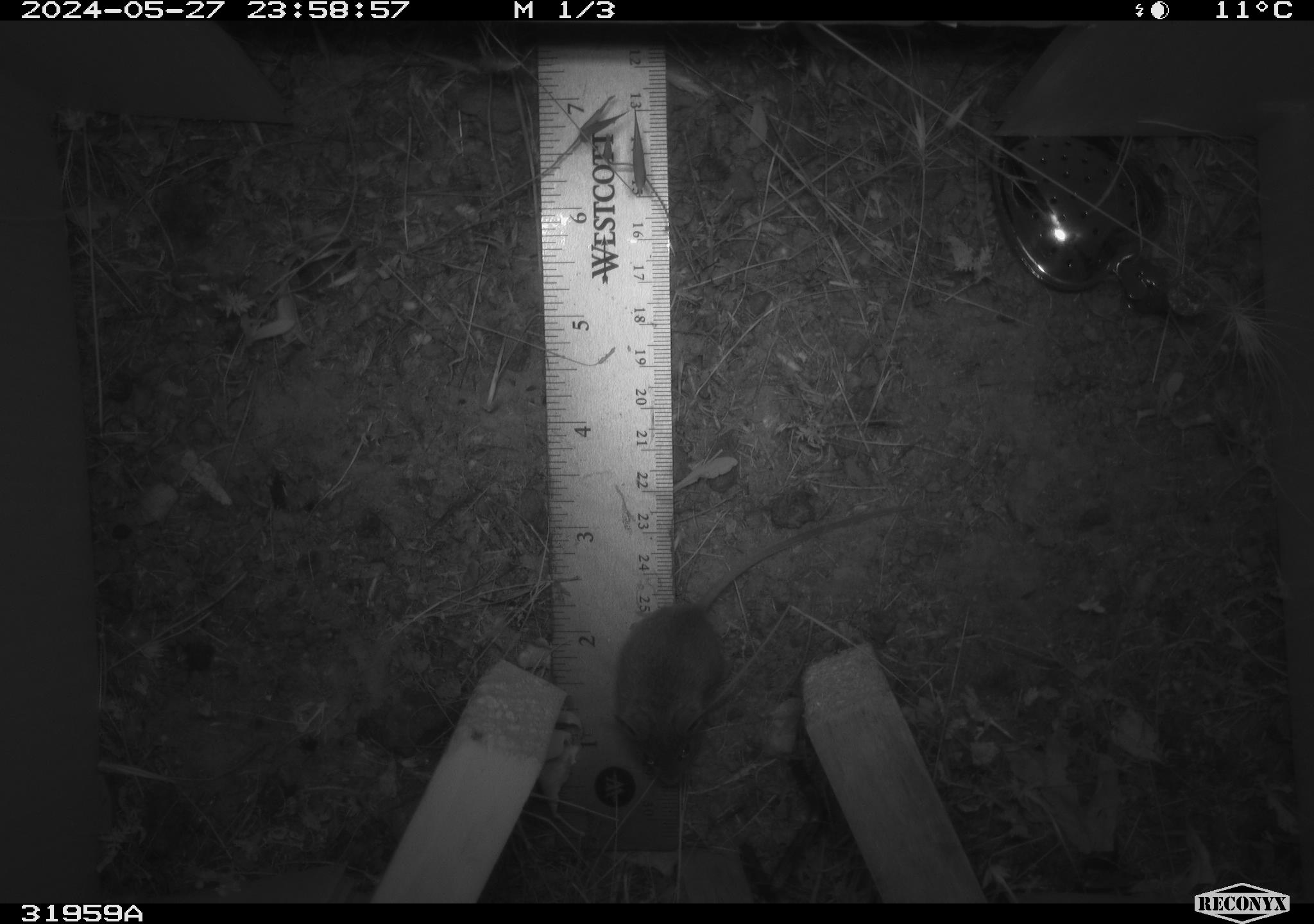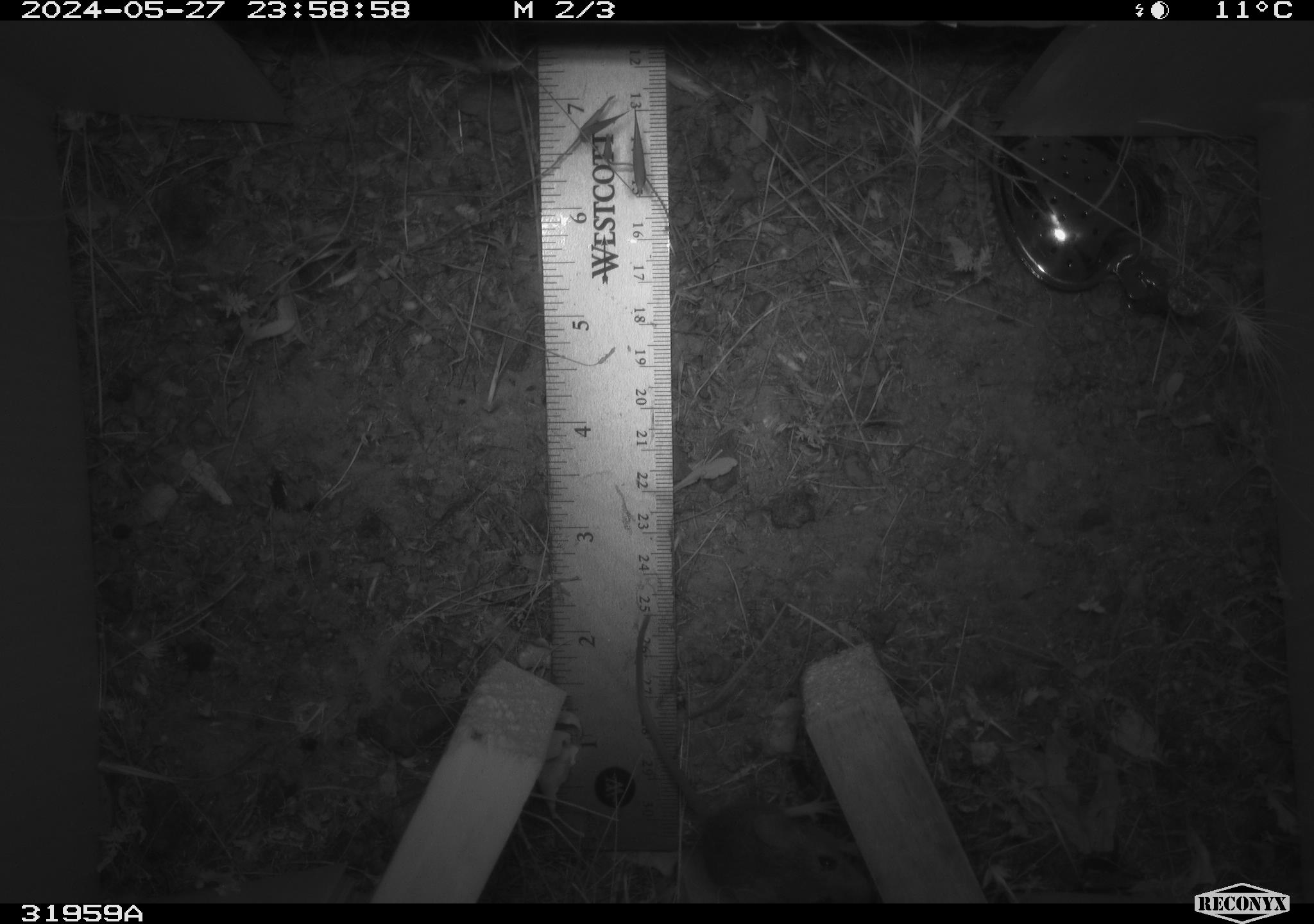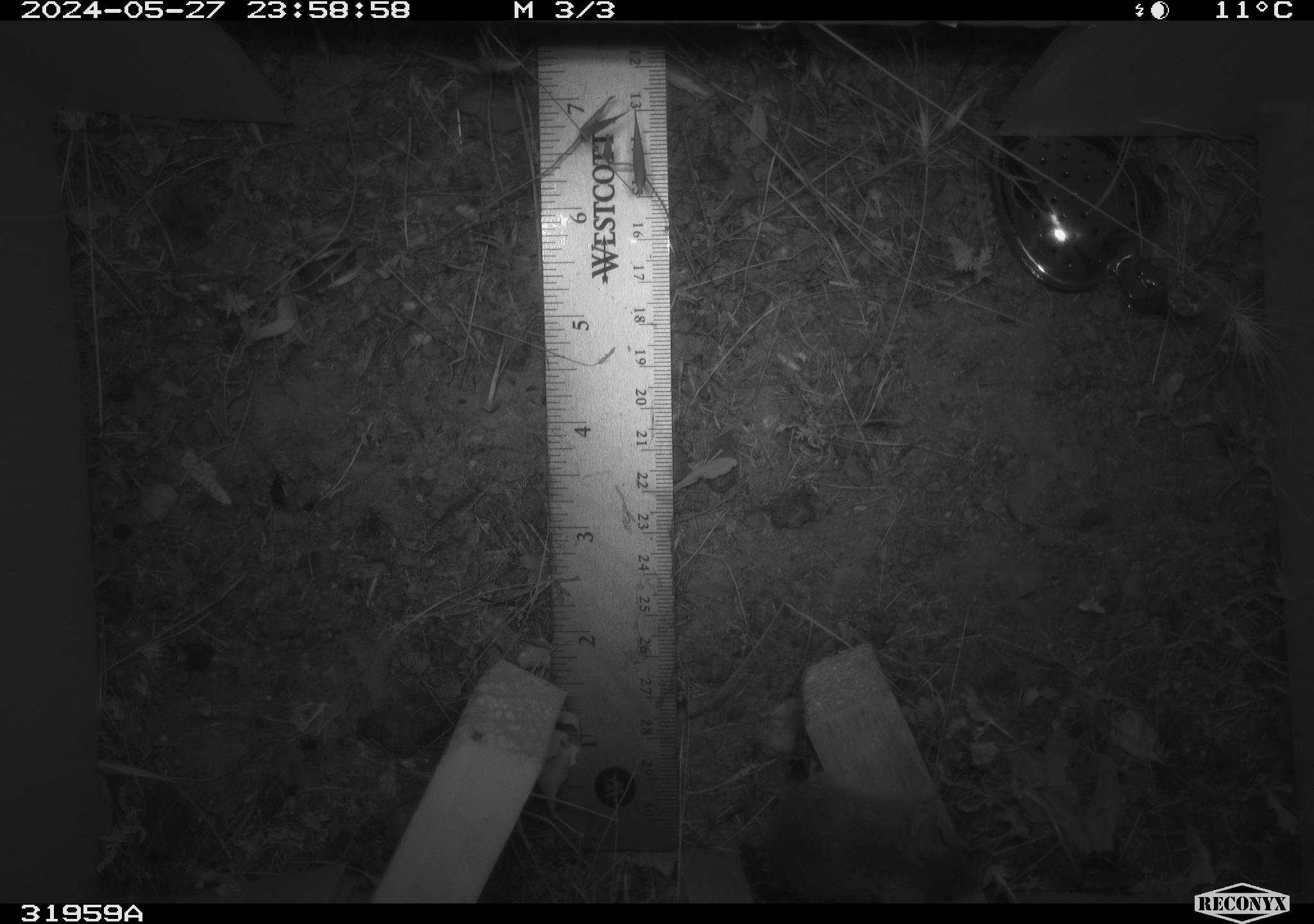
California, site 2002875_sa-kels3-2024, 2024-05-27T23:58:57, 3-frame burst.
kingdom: Animalia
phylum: Chordata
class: Mammalia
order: Rodentia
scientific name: Rodentia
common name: rodent